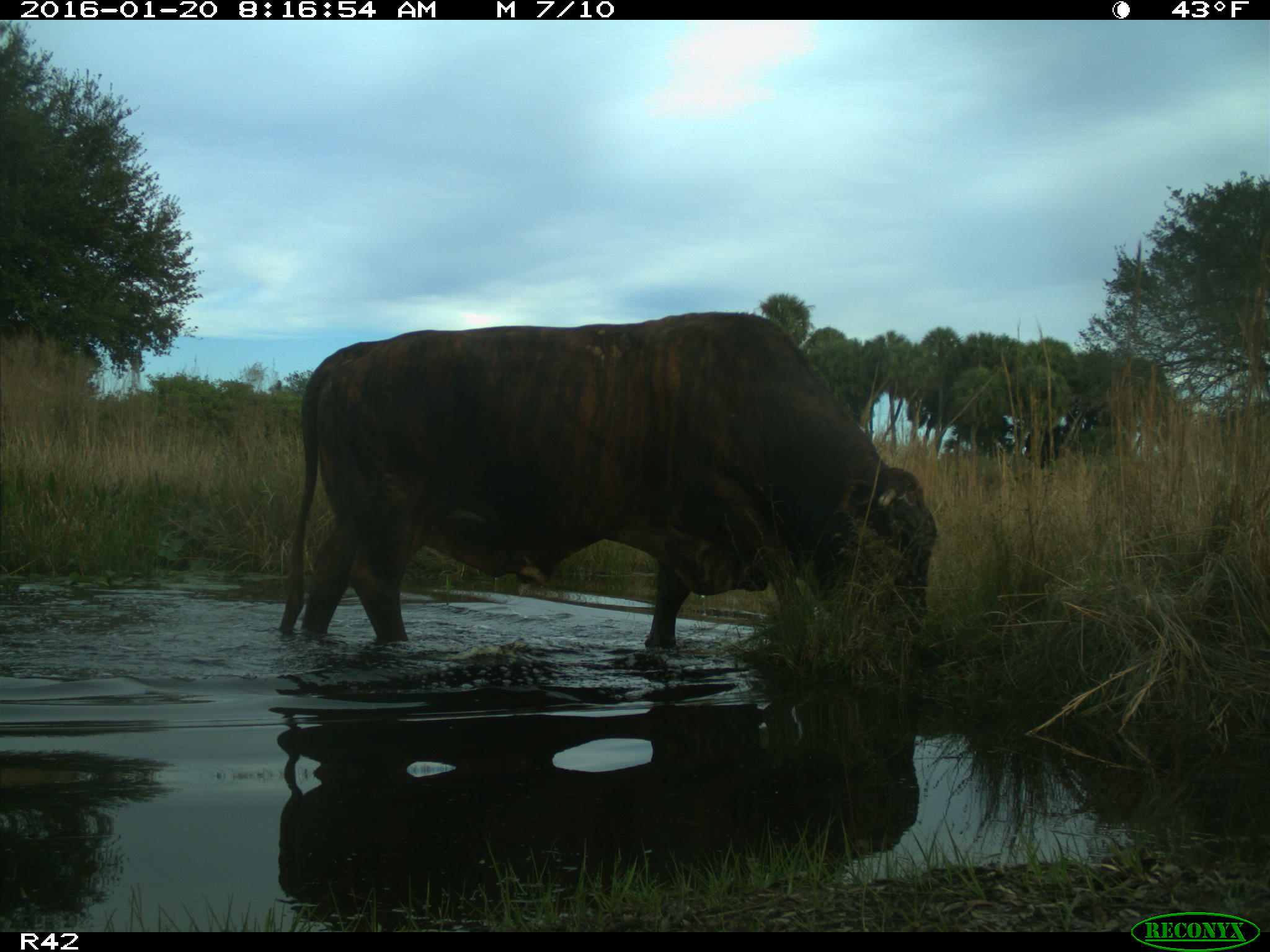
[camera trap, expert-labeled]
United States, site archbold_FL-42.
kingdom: Animalia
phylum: Chordata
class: Mammalia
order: Artiodactyla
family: Bovidae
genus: Bos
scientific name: Bos taurus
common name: domestic cow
Bos taurus (domestic cow).